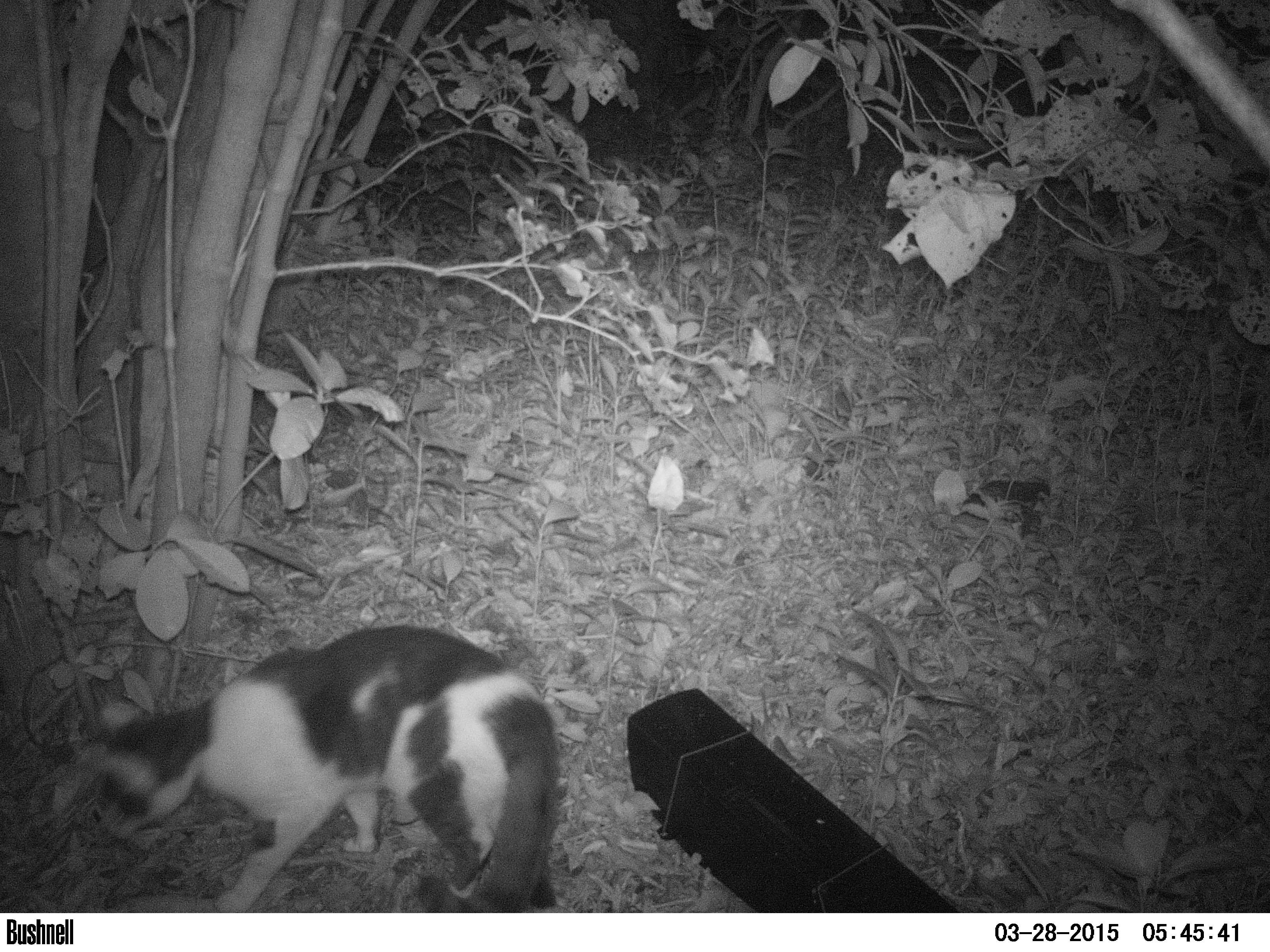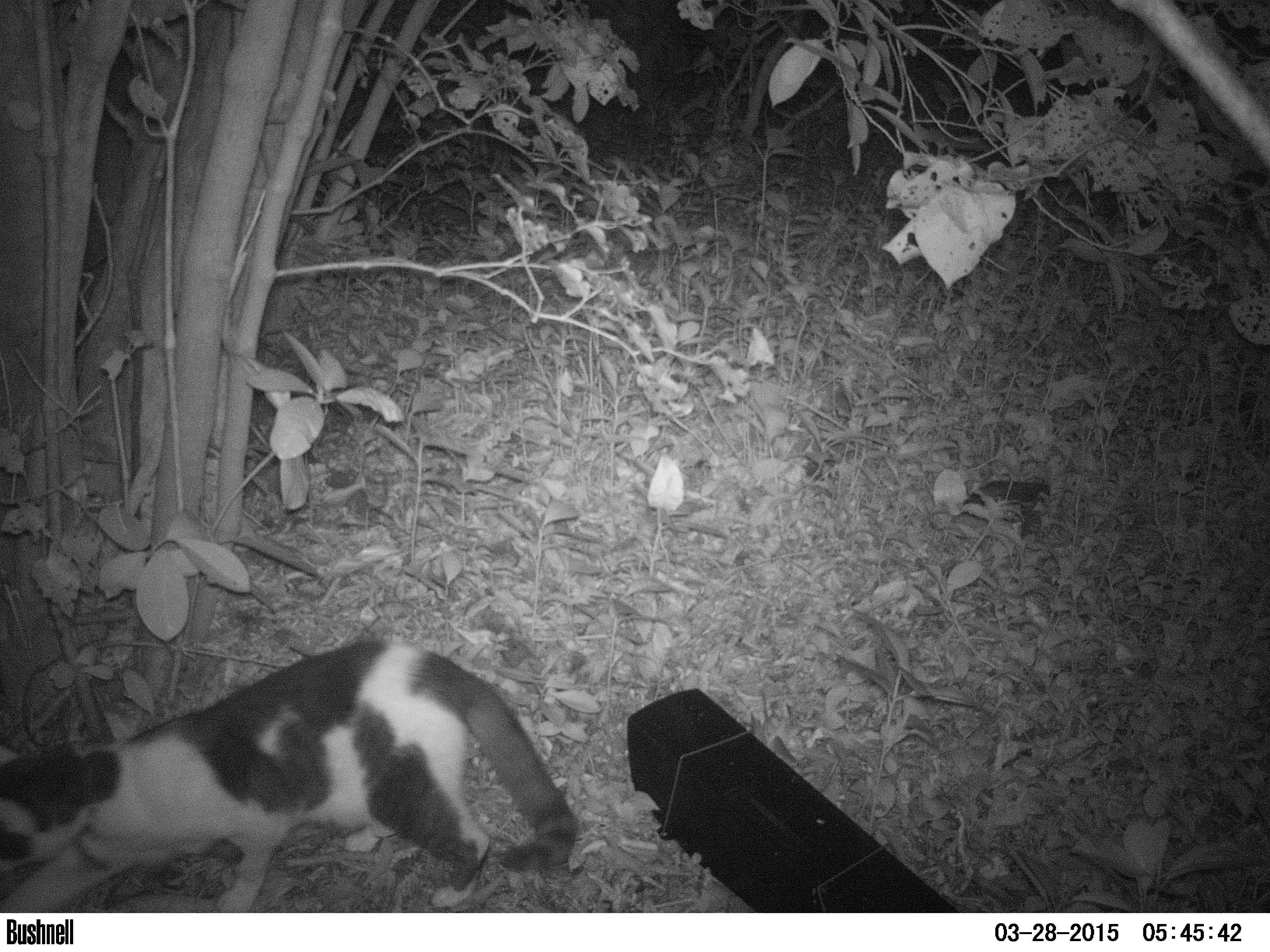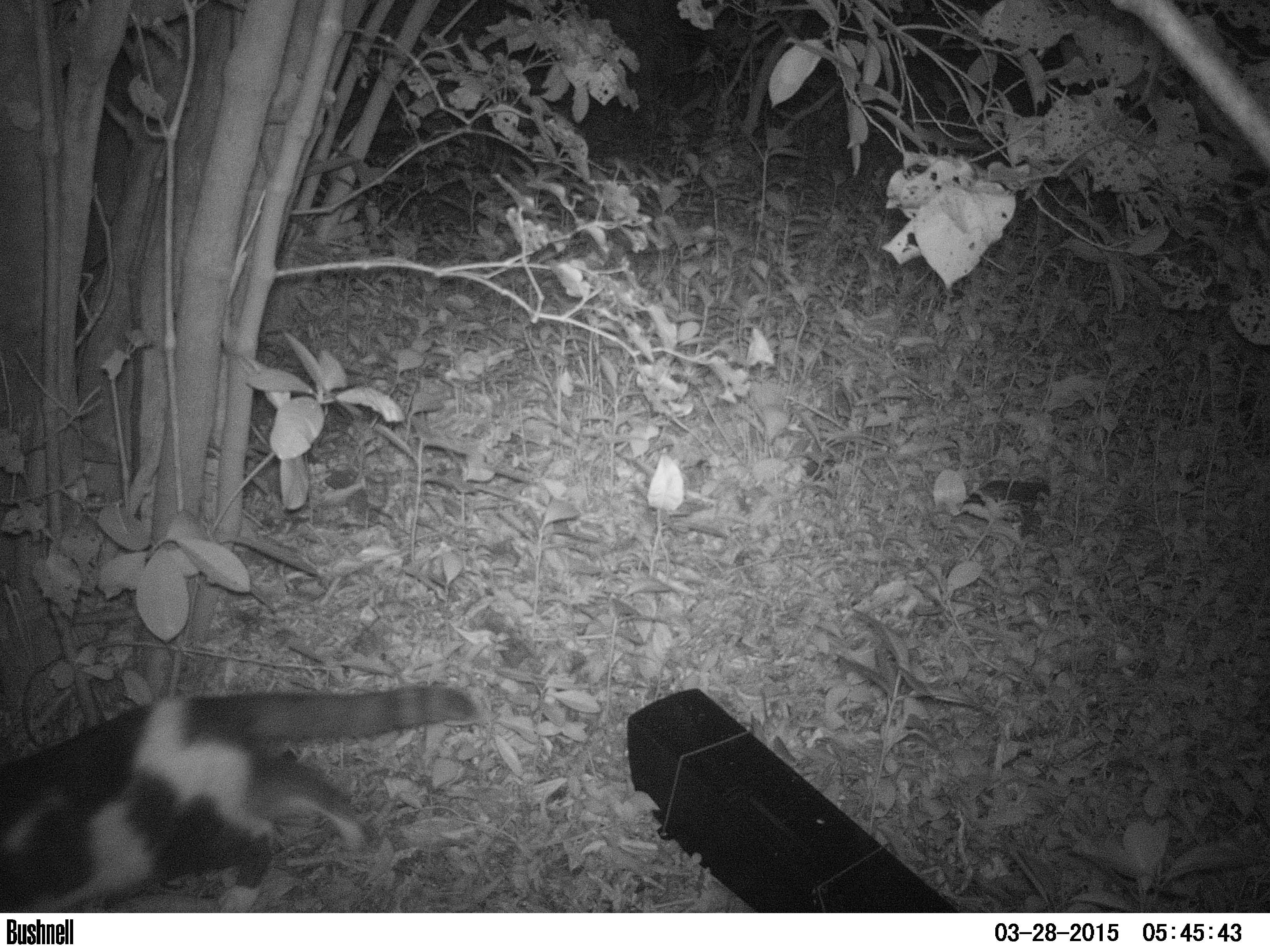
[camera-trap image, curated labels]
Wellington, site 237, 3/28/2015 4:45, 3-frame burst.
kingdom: Animalia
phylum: Chordata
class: Mammalia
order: Carnivora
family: Felidae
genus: Felis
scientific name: Felis catus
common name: cat